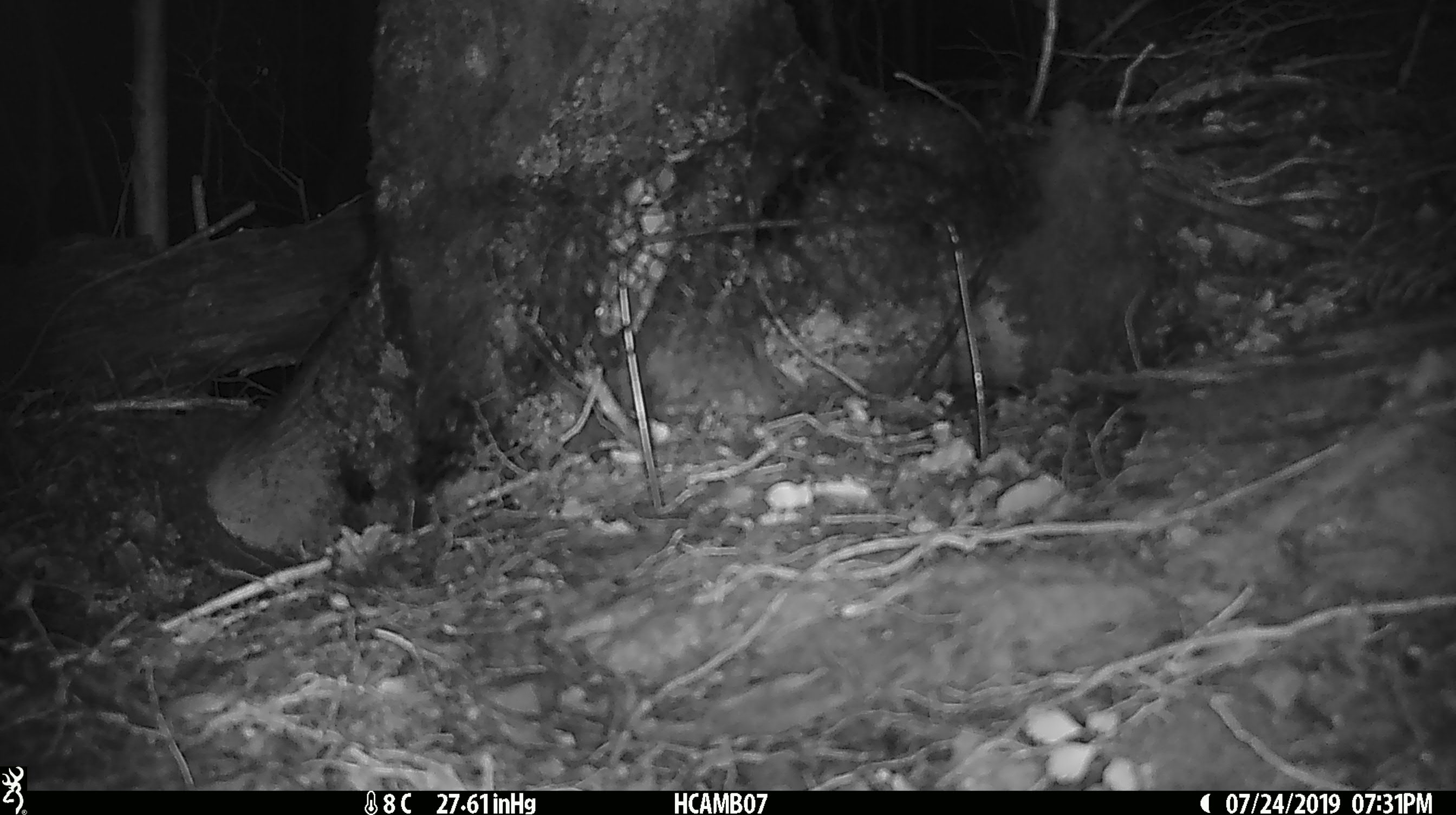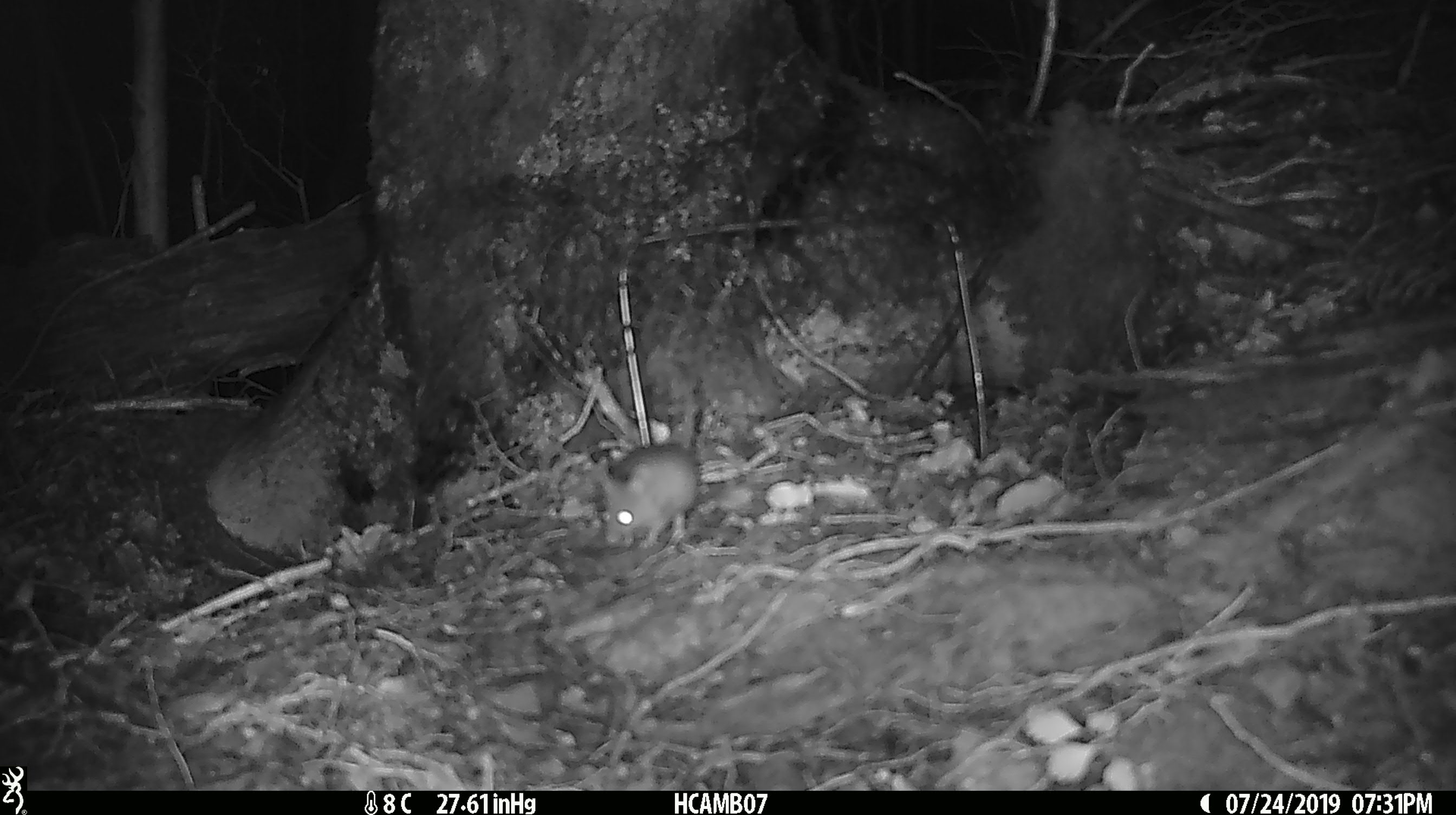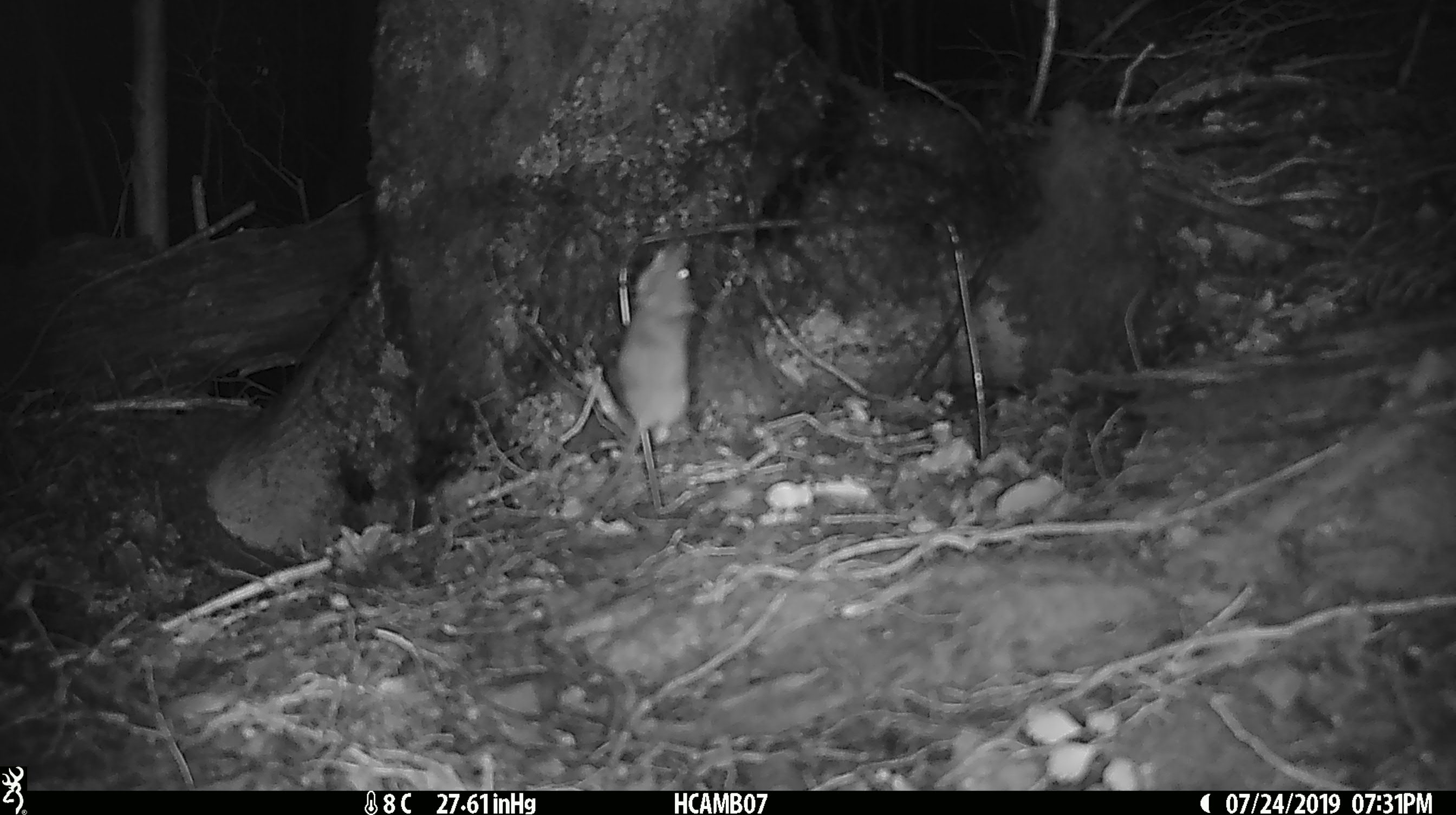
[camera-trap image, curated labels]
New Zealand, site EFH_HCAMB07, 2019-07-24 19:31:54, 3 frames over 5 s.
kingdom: Animalia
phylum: Chordata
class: Mammalia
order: Rodentia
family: Muridae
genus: Mus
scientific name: Mus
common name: mouse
Mouse (Mus).